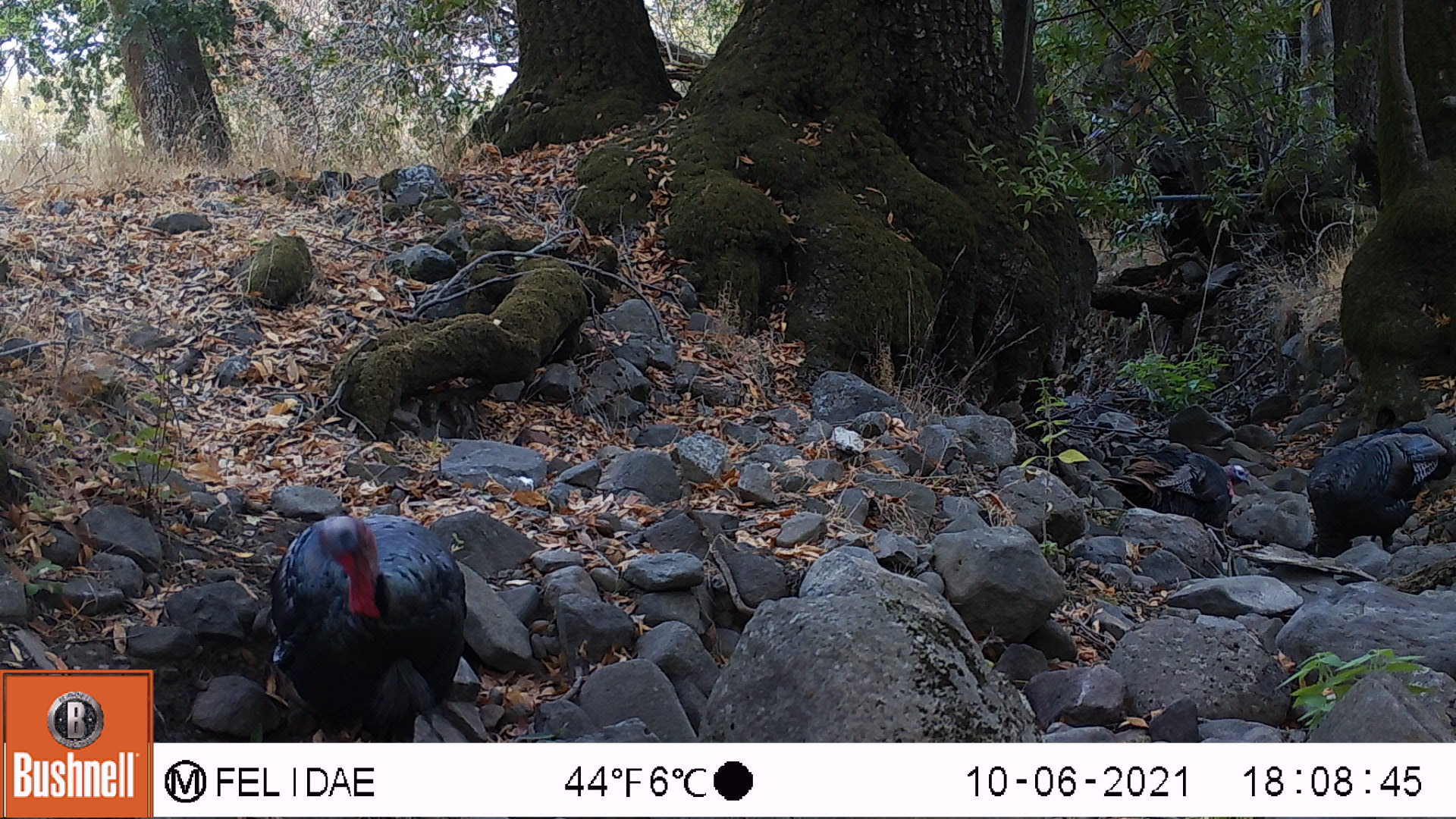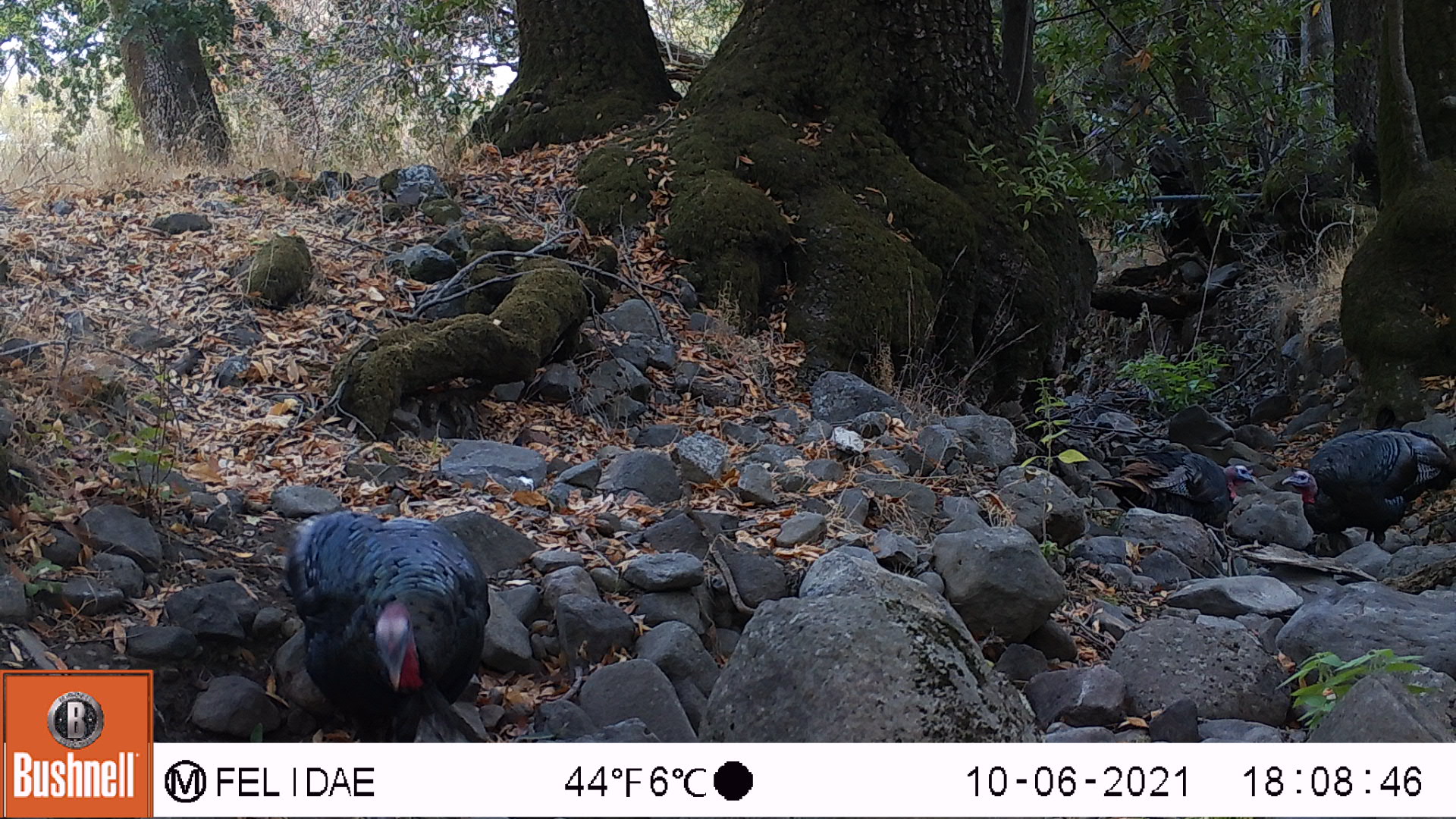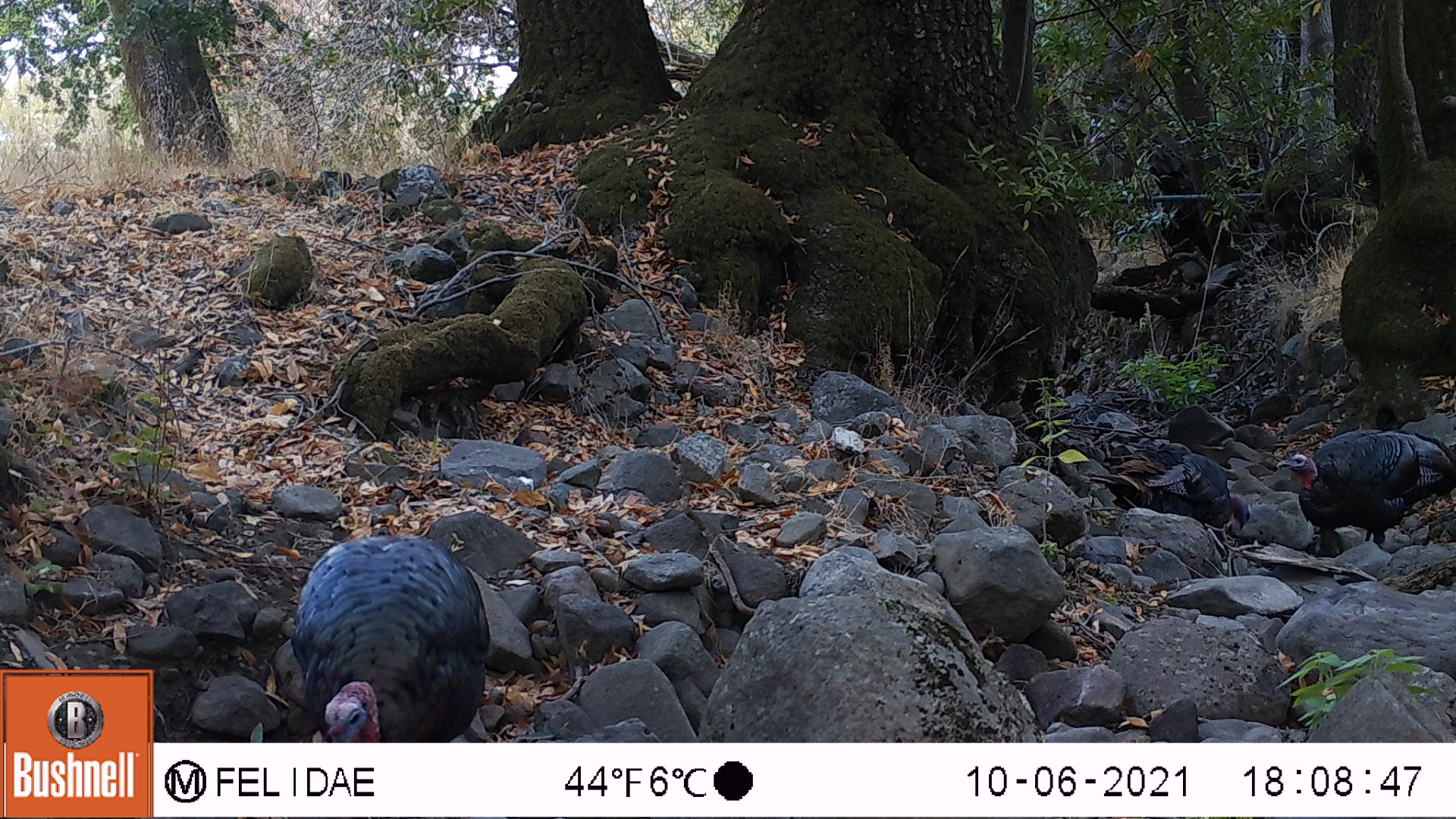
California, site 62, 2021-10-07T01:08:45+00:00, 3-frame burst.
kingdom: Animalia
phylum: Chordata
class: Aves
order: Galliformes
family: Phasianidae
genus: Meleagris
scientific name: Meleagris gallopavo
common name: turkey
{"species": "turkey (Meleagris gallopavo)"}